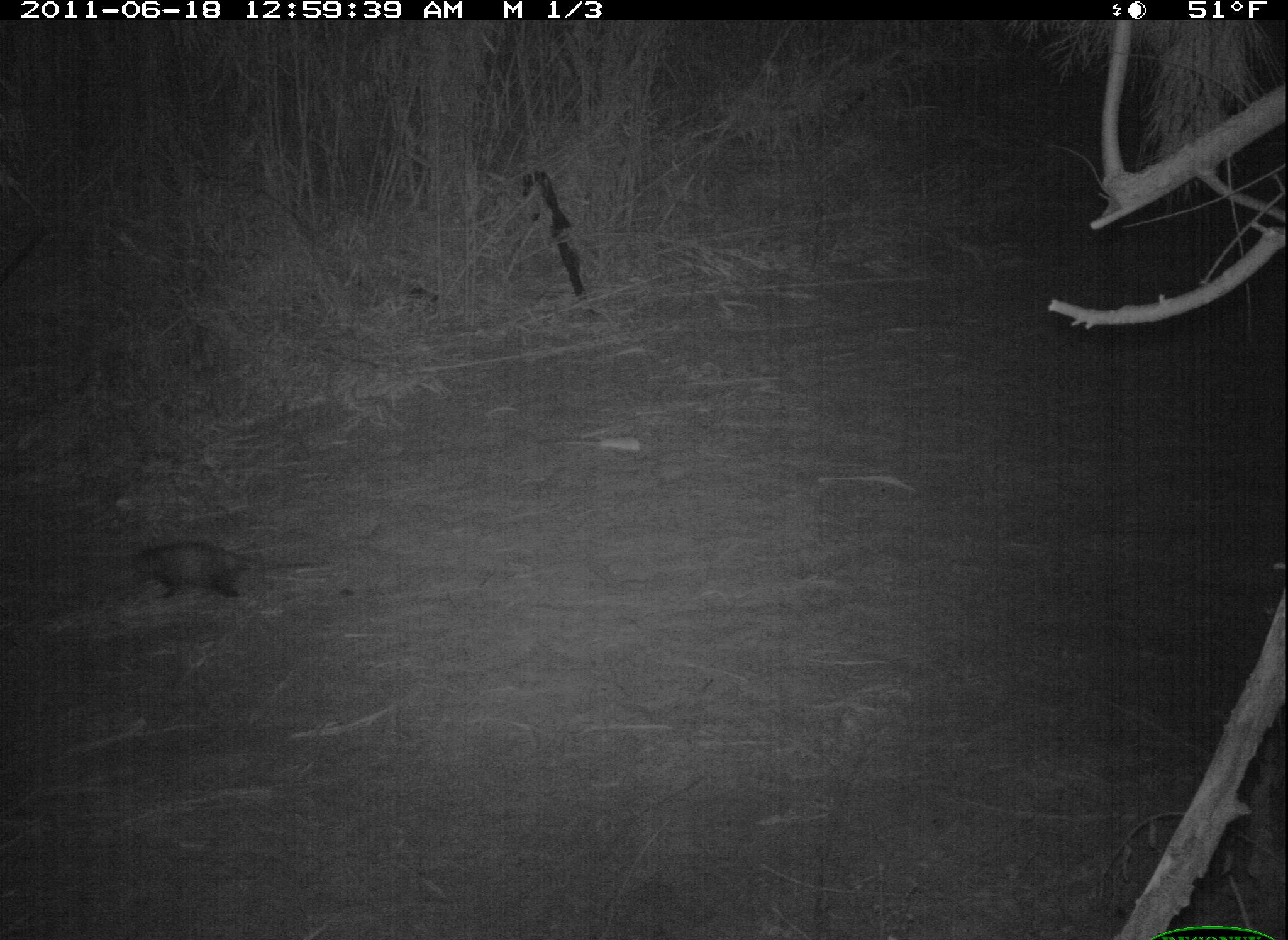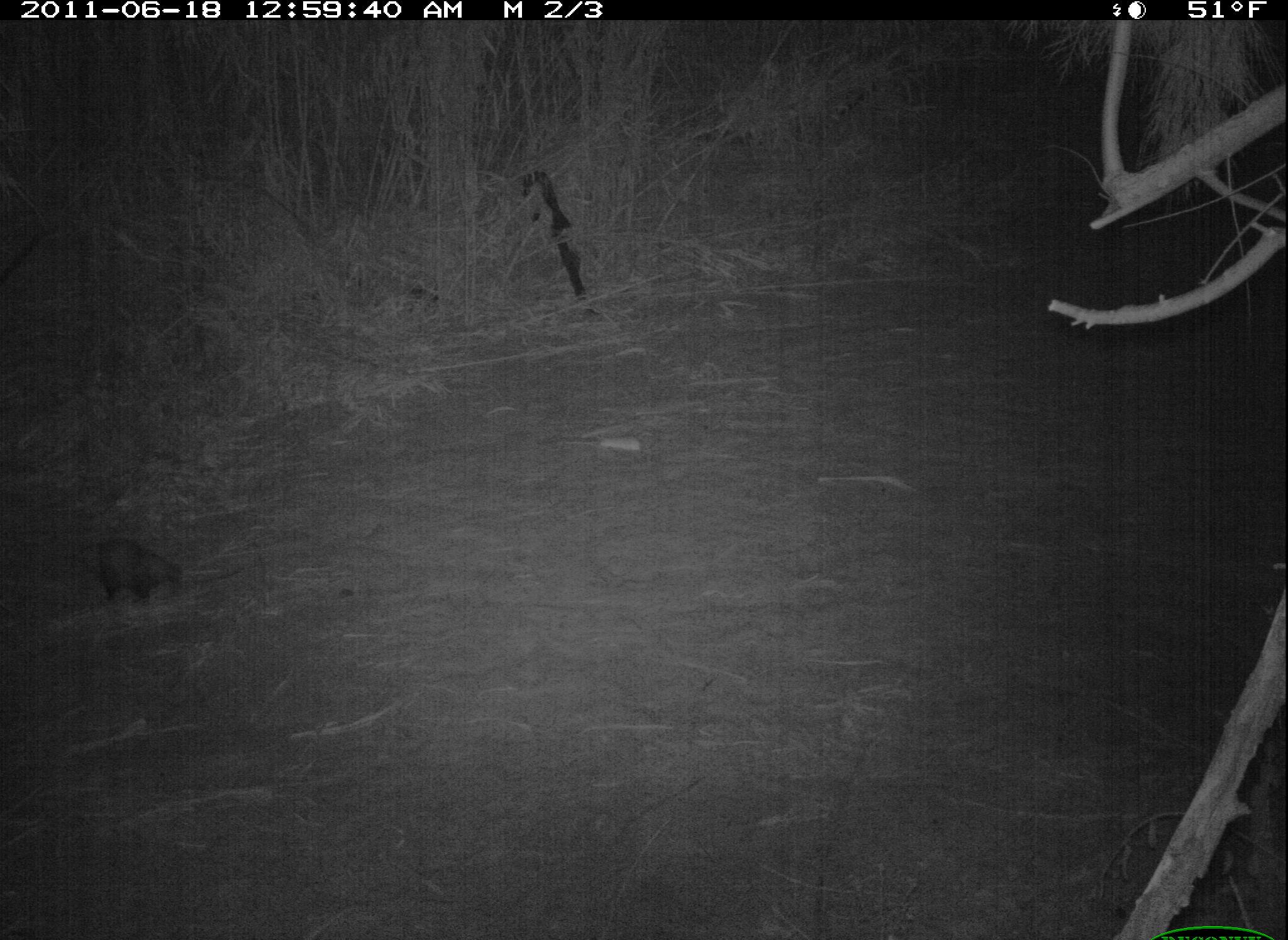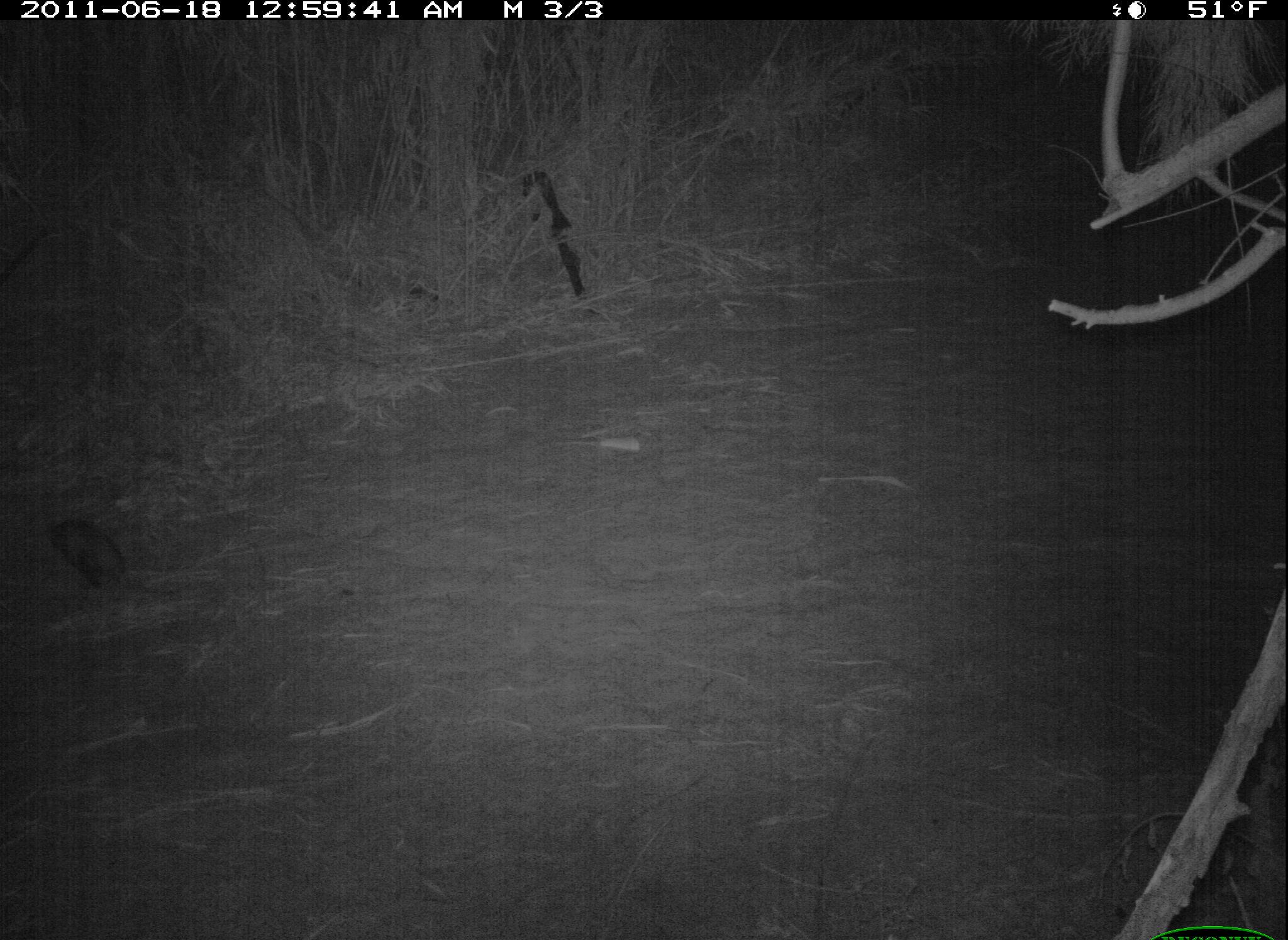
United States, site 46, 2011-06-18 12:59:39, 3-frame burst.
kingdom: Animalia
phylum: Chordata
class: Mammalia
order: Didelphimorphia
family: Didelphidae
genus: Didelphis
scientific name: Didelphis virginiana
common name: virginia opossum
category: opossum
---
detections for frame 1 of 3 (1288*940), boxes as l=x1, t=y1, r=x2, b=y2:
opossum: l=124, t=533, r=272, b=606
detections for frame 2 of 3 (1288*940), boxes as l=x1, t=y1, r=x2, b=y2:
opossum: l=82, t=525, r=196, b=609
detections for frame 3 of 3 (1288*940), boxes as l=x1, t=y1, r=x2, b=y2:
opossum: l=40, t=511, r=138, b=594